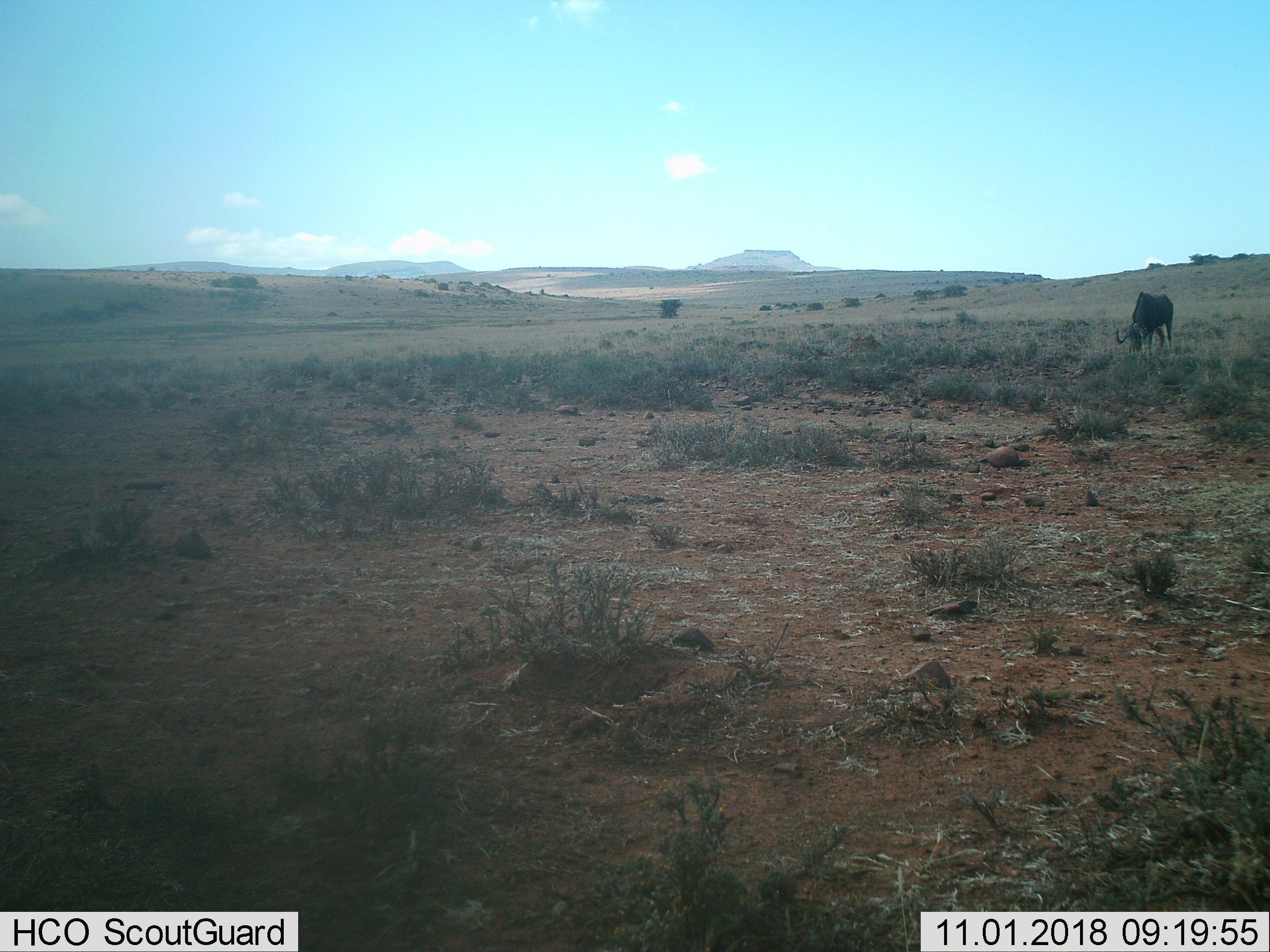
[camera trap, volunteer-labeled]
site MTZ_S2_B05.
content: unidentified animal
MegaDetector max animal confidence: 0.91